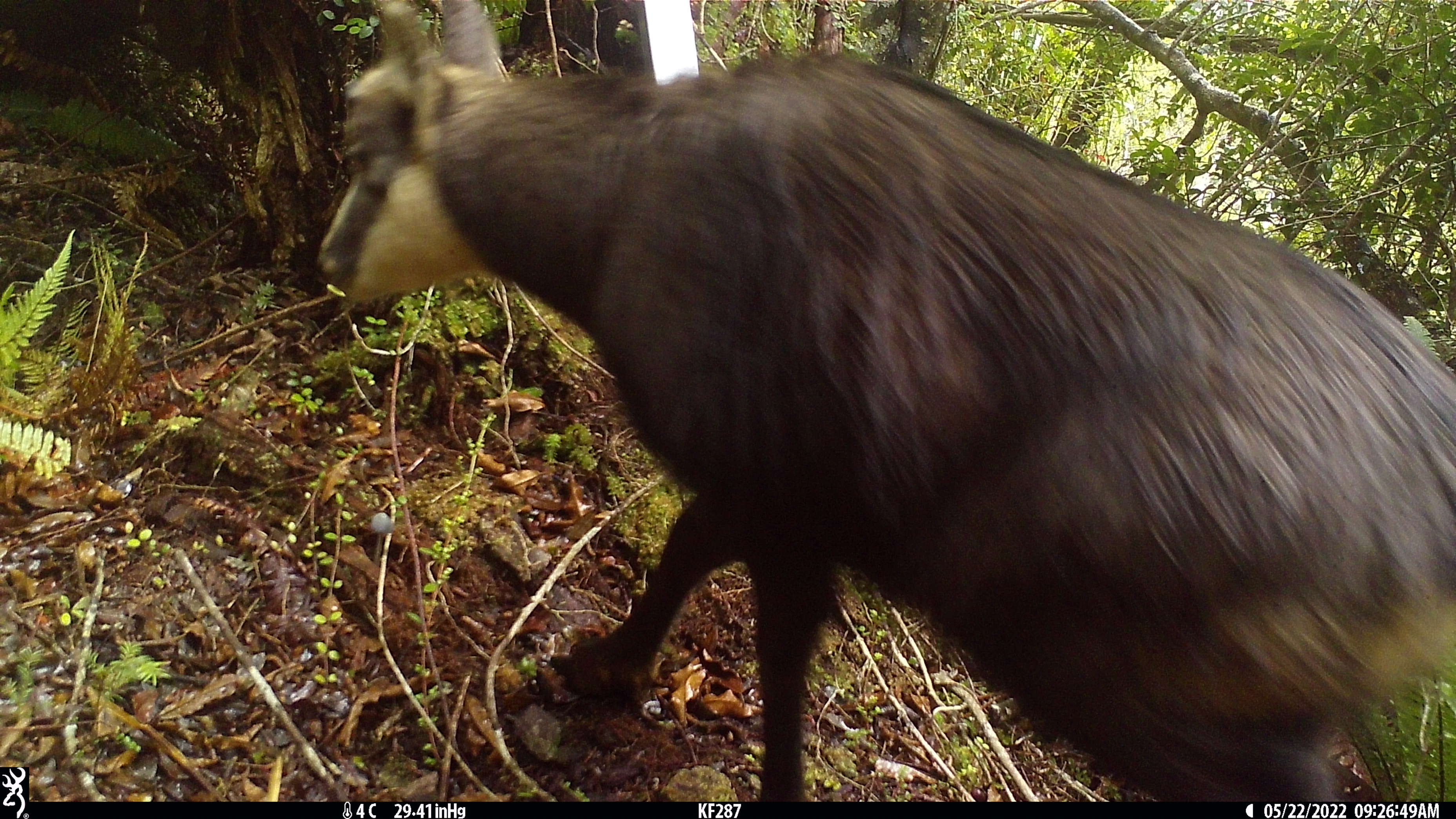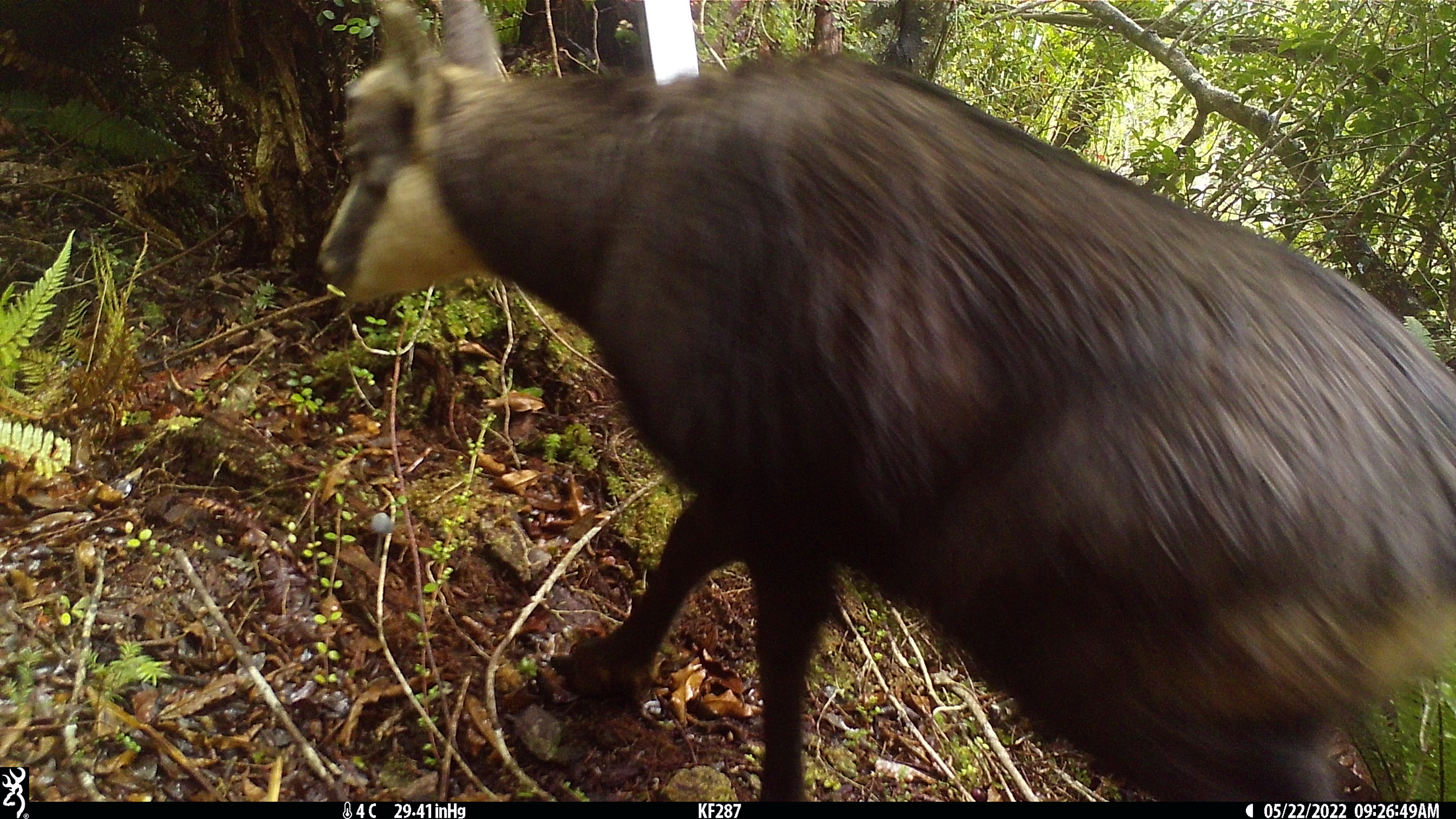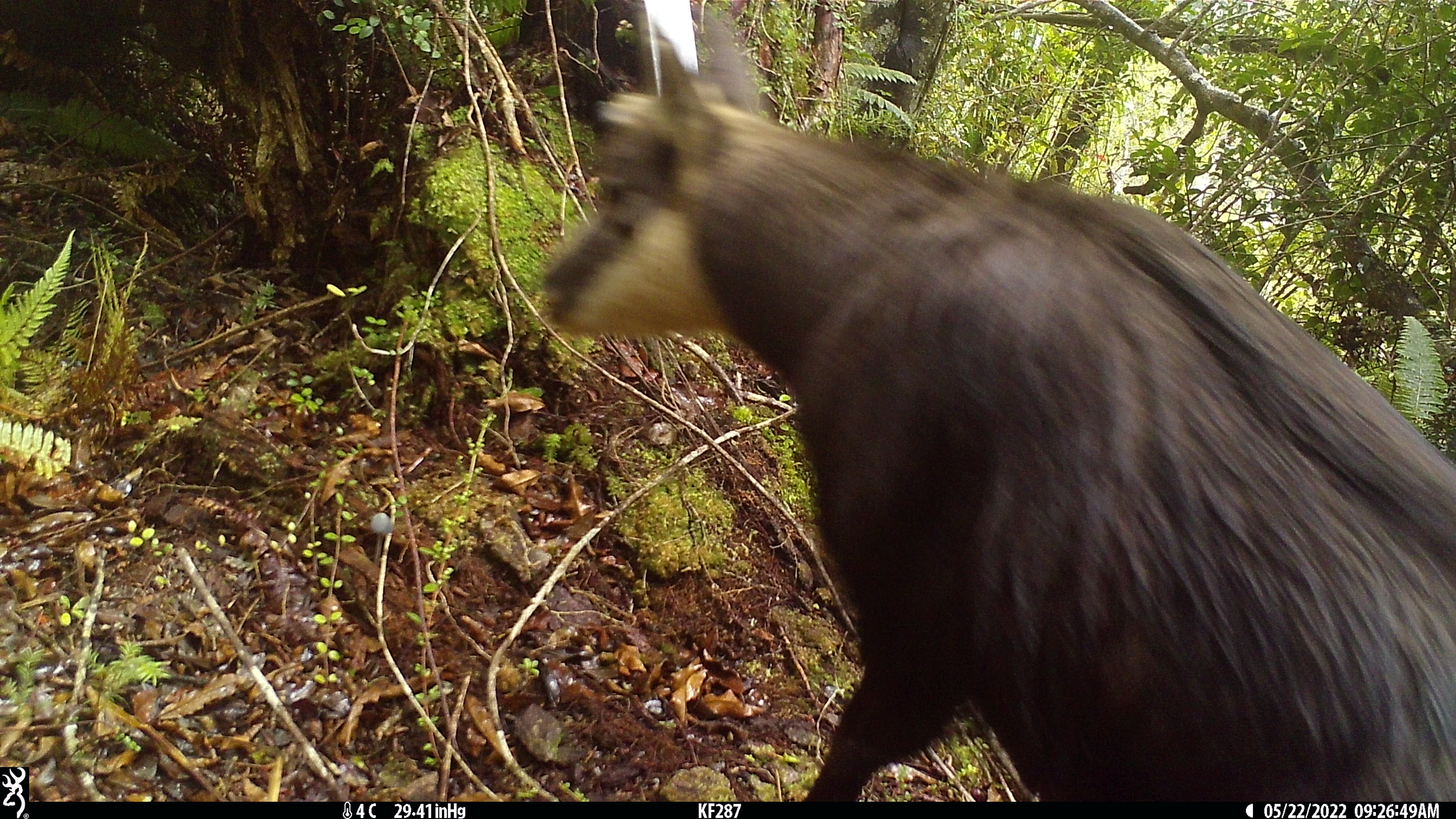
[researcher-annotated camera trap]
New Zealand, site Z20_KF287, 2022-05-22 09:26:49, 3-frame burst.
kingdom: Animalia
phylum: Chordata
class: Mammalia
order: Artiodactyla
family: Bovidae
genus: Rupicapra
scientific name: Rupicapra rupicapra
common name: alpine chamois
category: chamois